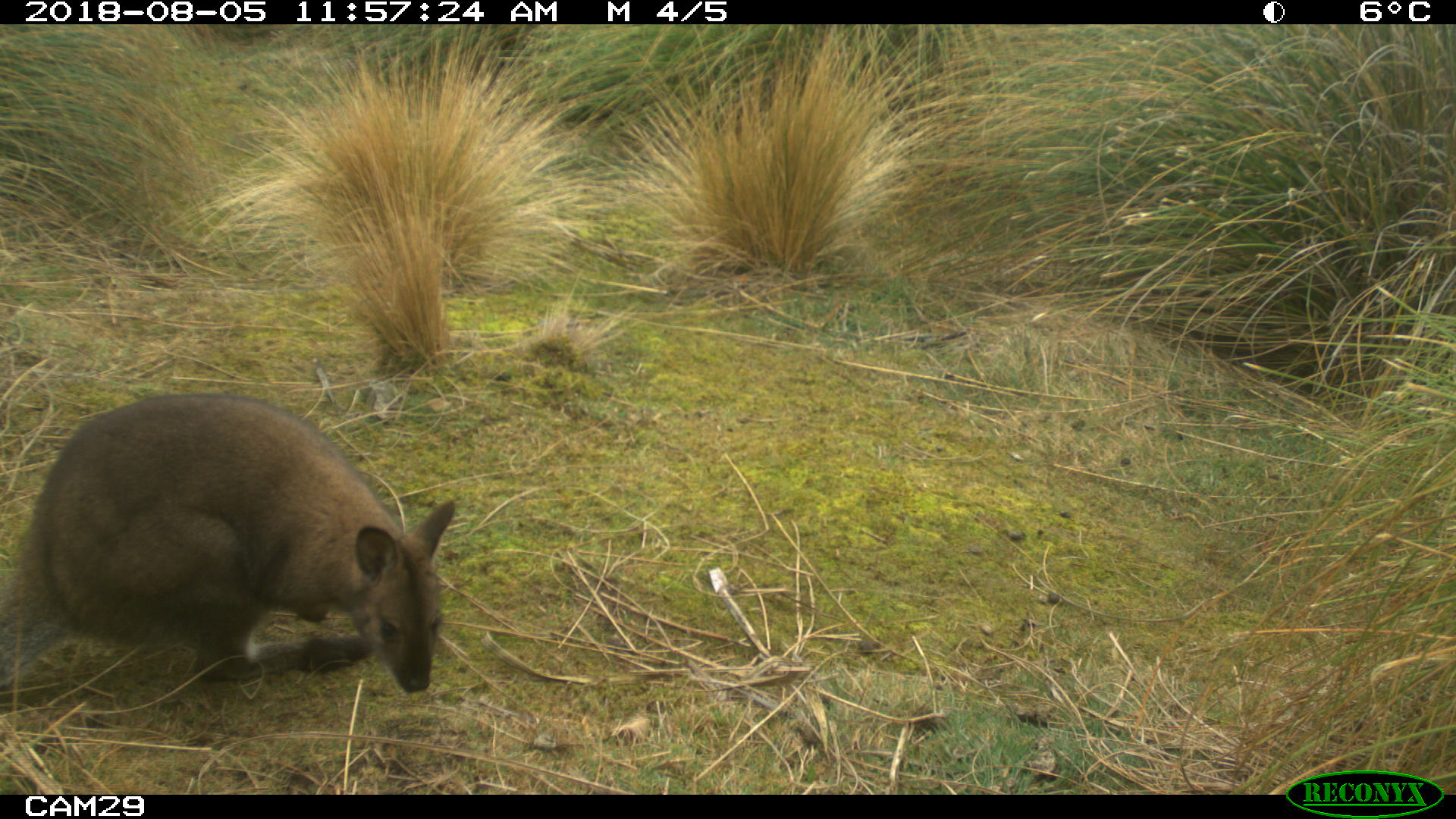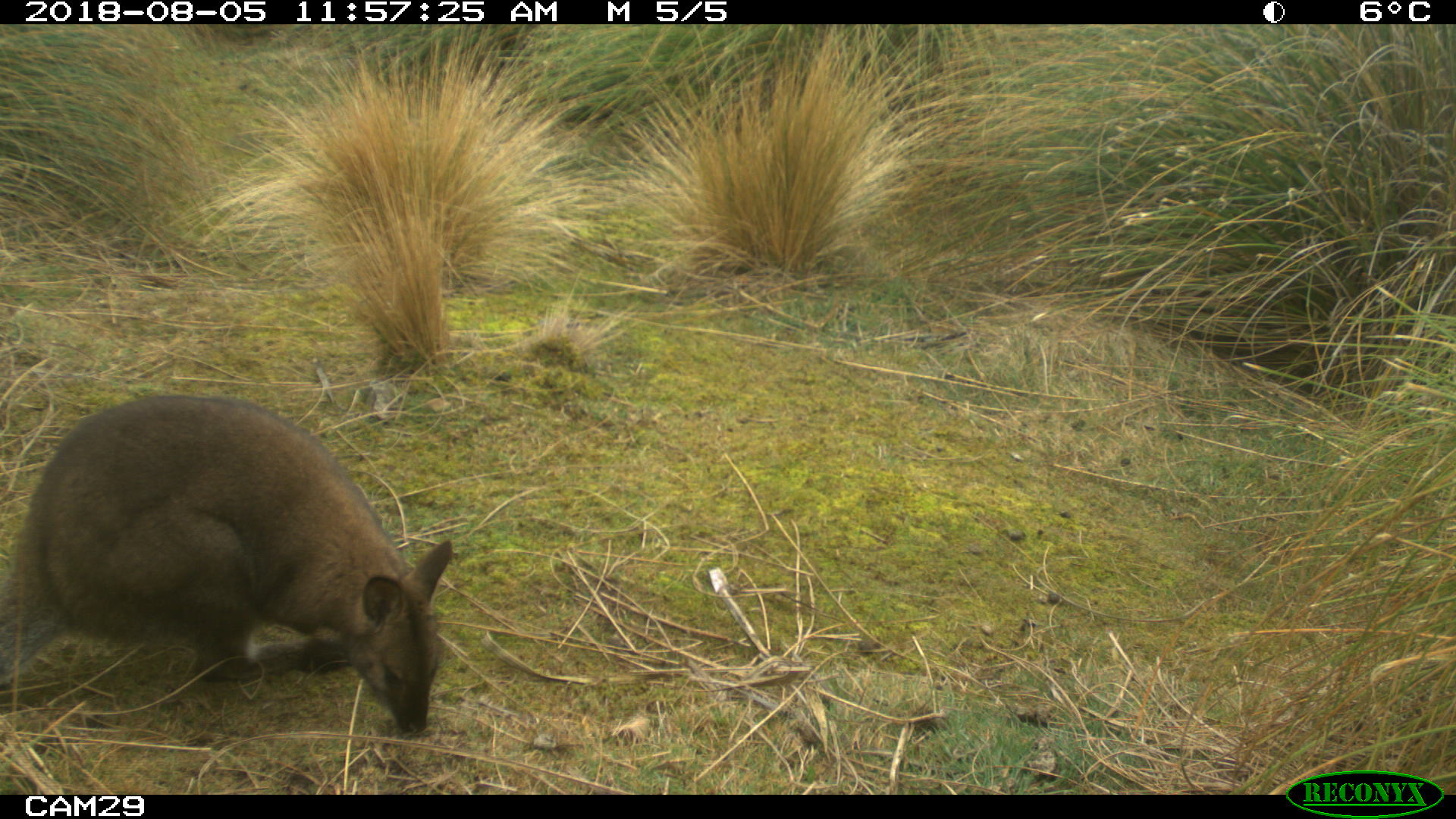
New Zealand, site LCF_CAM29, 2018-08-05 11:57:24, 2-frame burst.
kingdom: Animalia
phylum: Chordata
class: Mammalia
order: Diprotodontia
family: Macropodidae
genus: Notamacropus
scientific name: Notamacropus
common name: wallaby